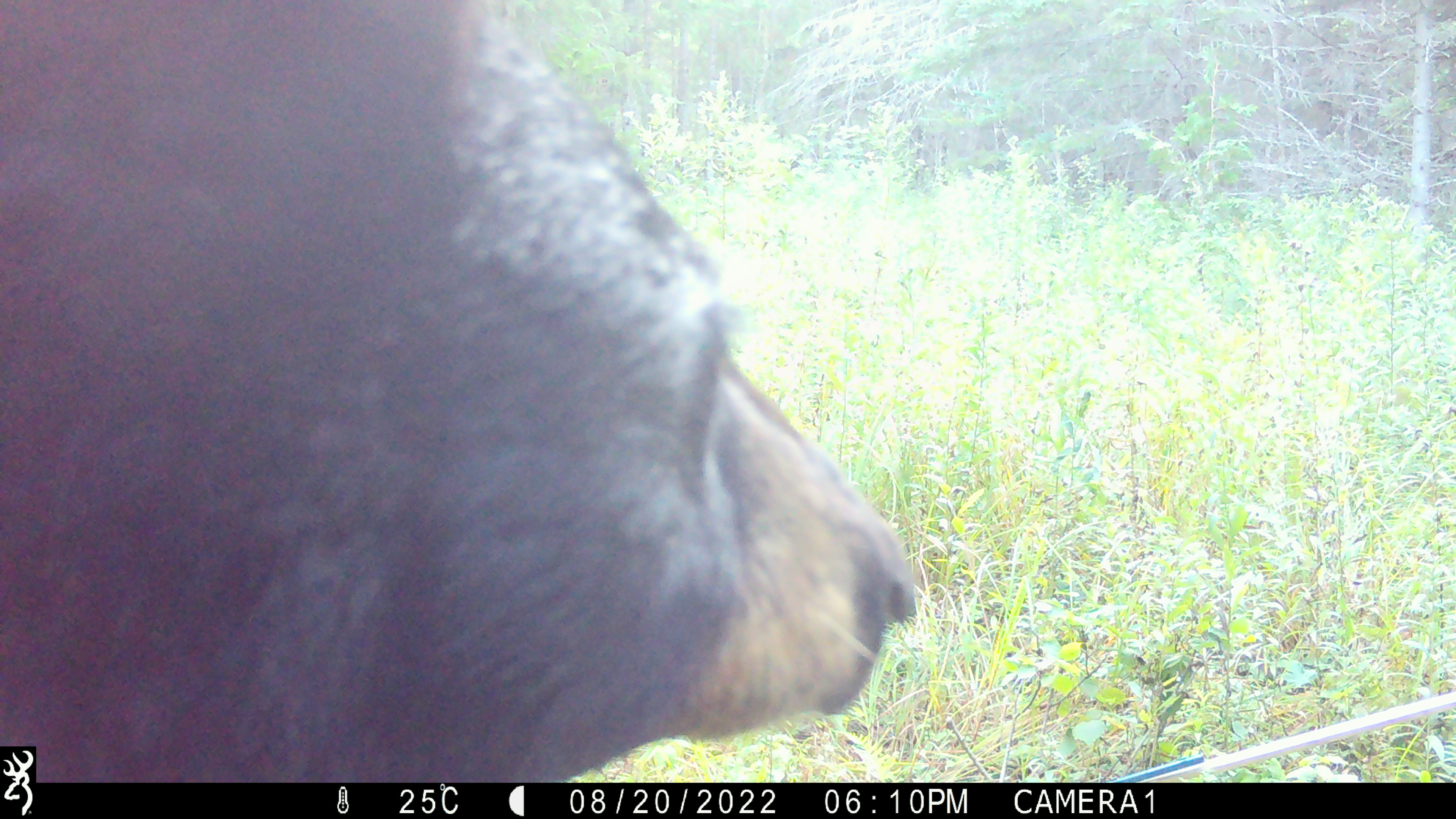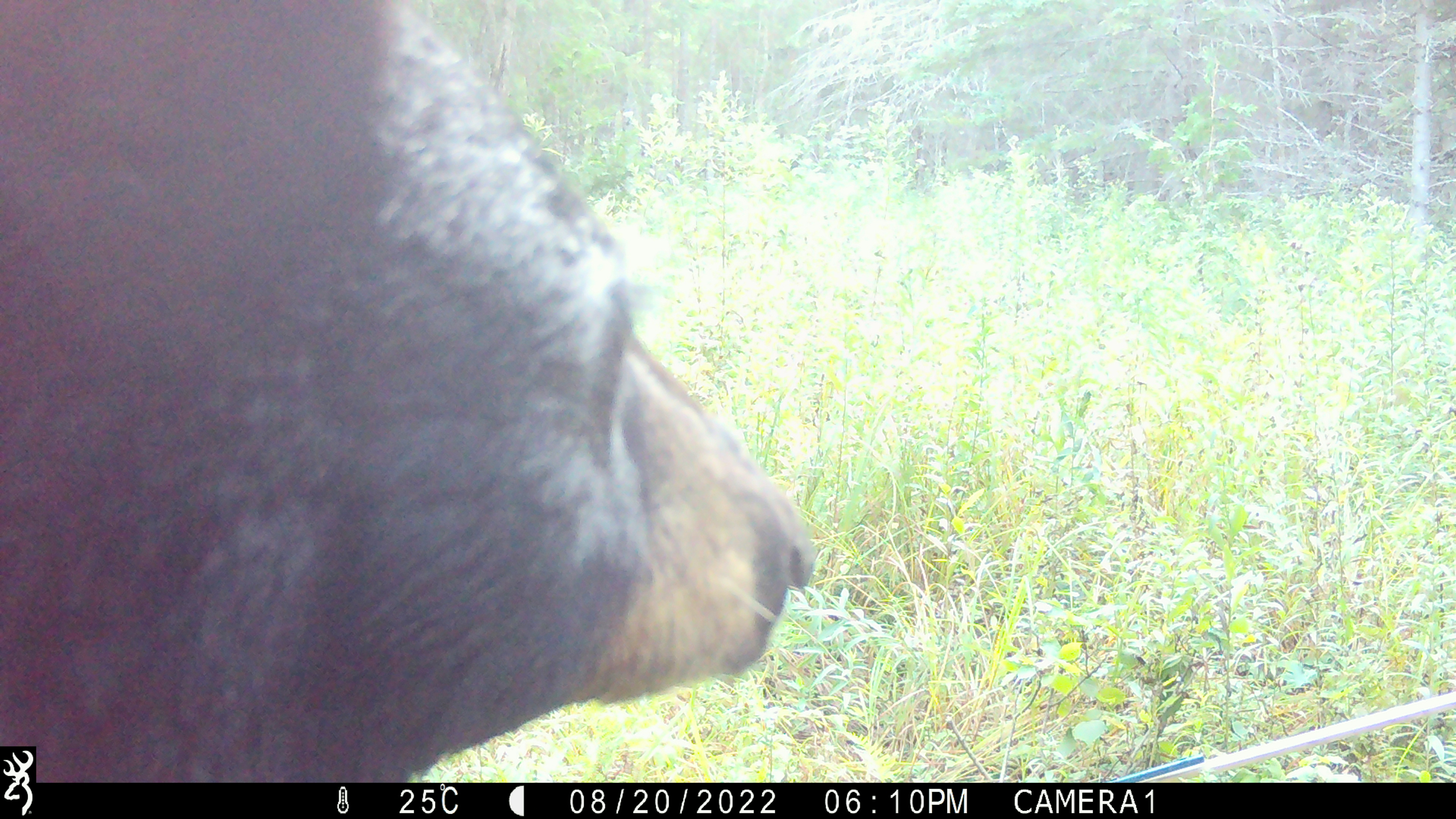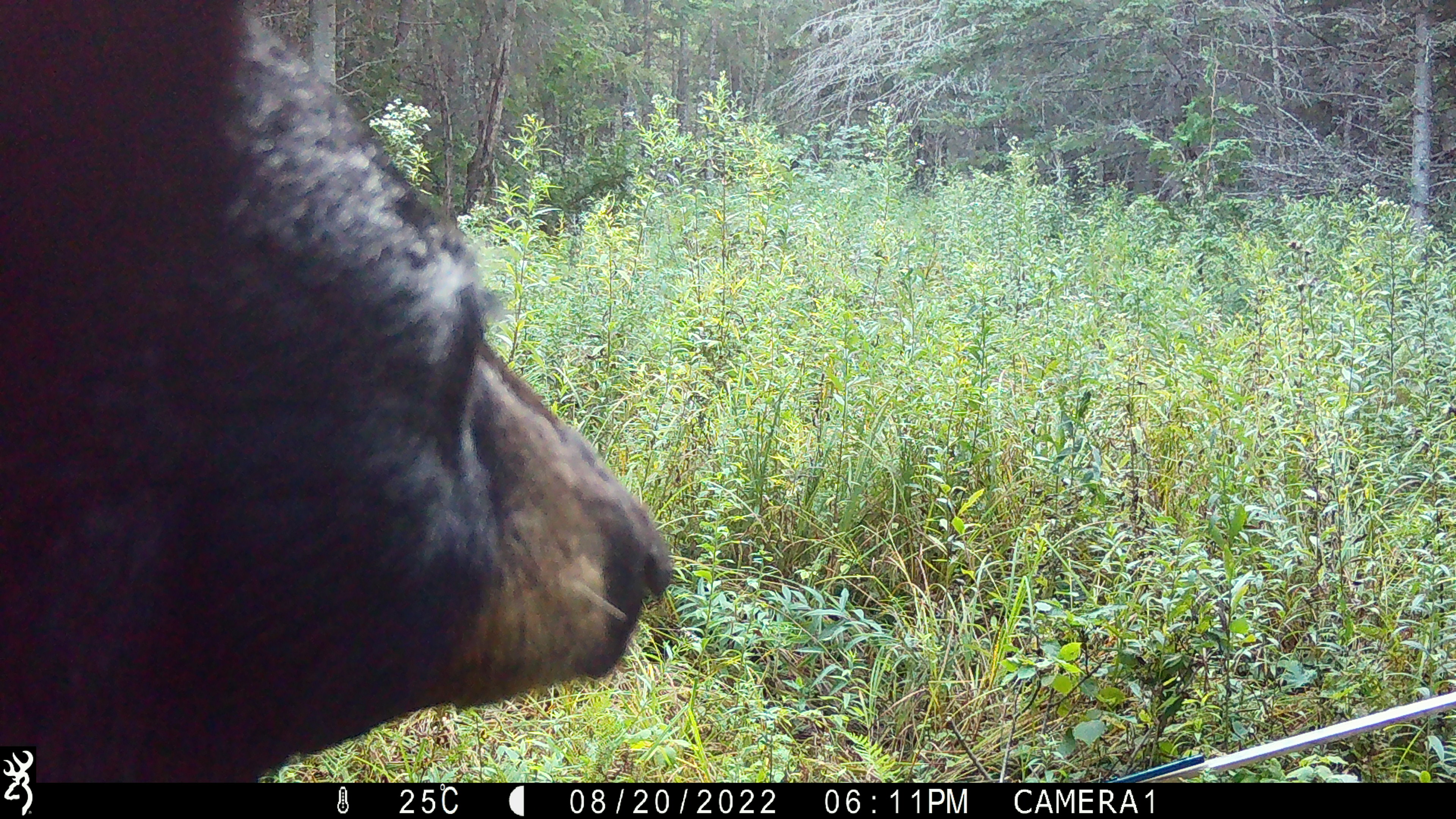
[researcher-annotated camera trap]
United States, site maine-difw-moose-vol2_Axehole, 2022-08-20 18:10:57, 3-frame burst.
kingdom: Animalia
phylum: Chordata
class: Mammalia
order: Carnivora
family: Ursidae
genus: Ursus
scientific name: Ursus americanus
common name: black bear